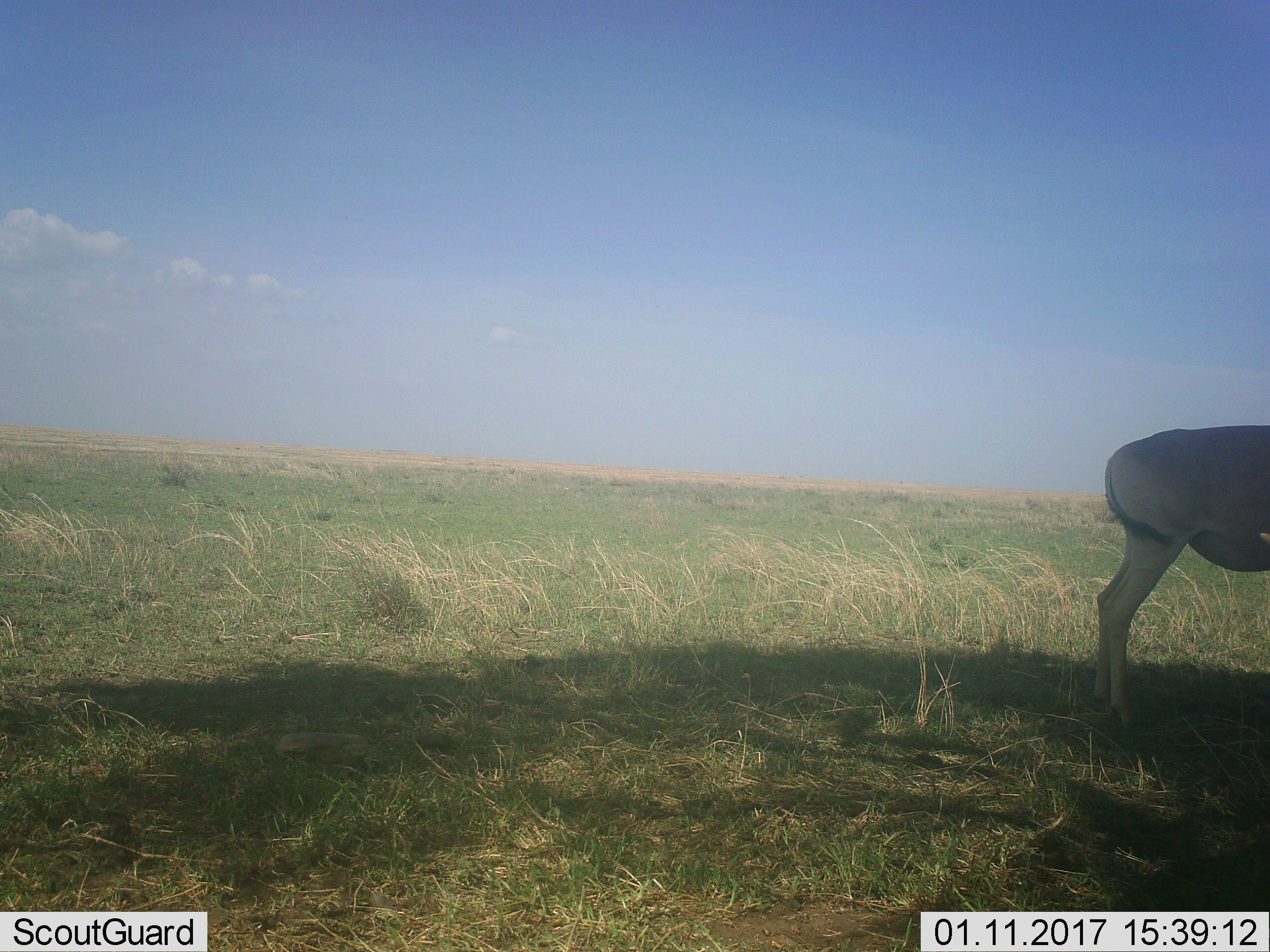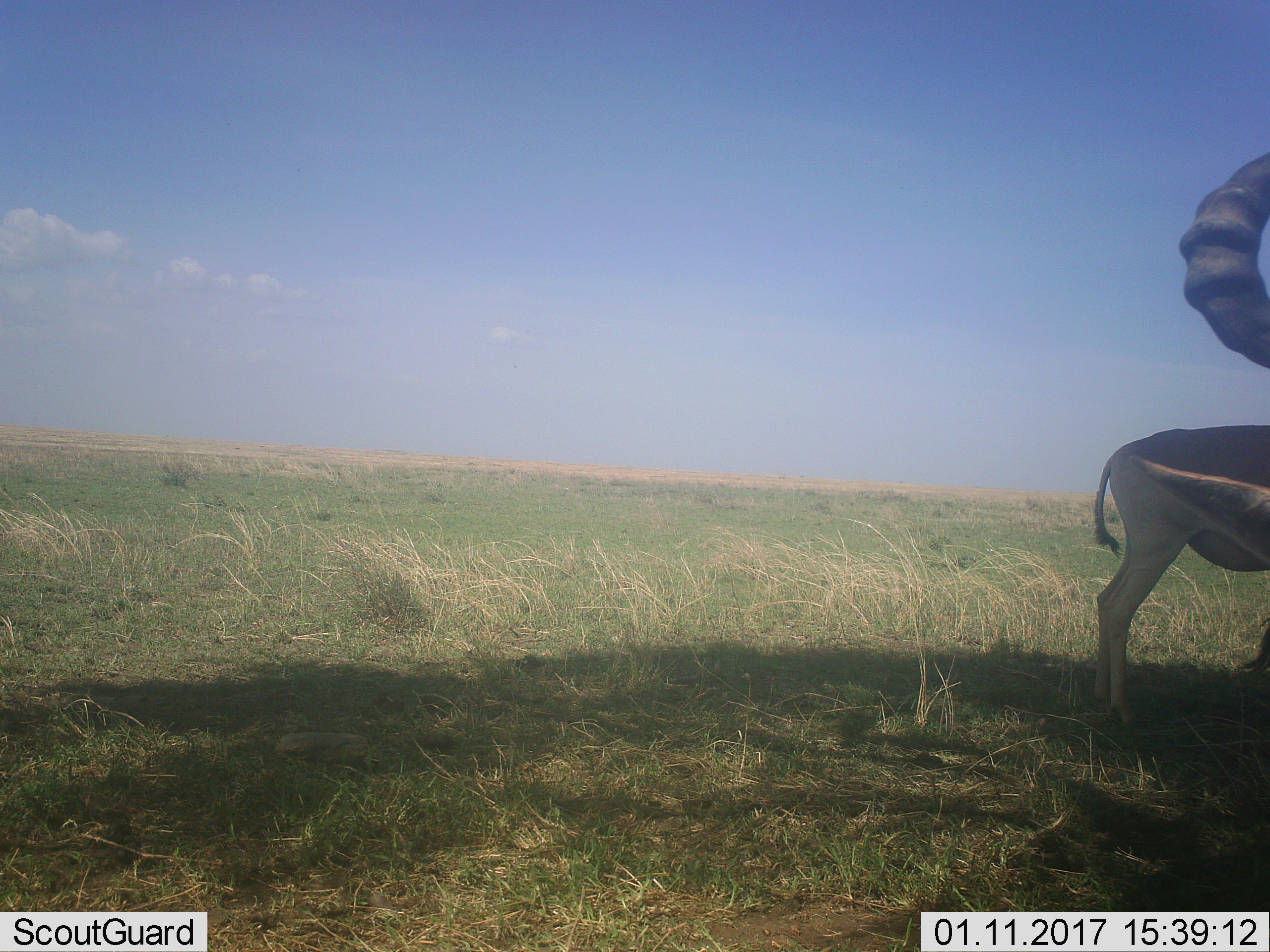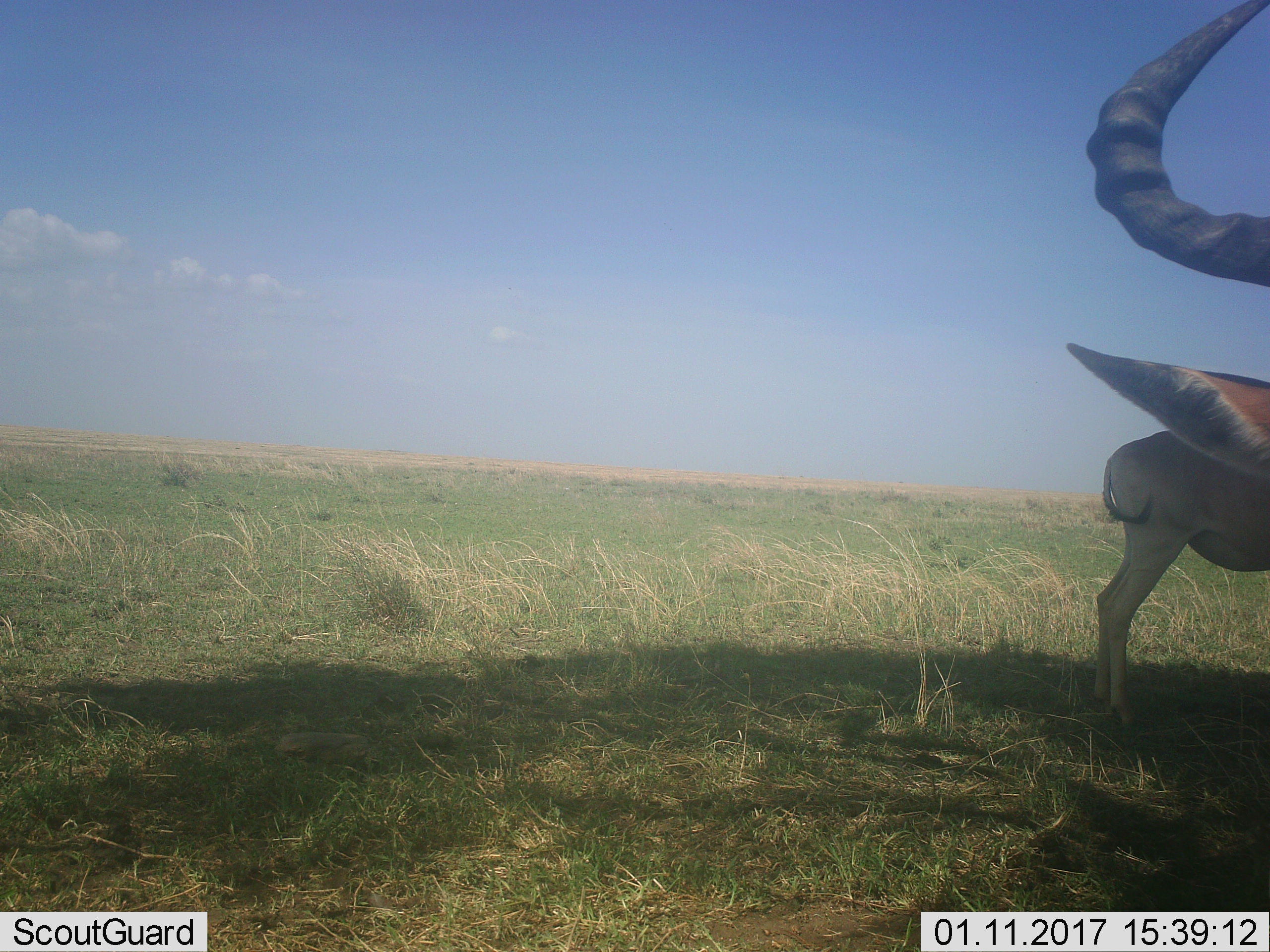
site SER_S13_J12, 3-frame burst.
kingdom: Animalia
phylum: Chordata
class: Mammalia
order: Artiodactyla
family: Bovidae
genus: Alcelaphus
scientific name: Alcelaphus buselaphus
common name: hartebeest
Hartebeest (Alcelaphus buselaphus), count 2. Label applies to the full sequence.